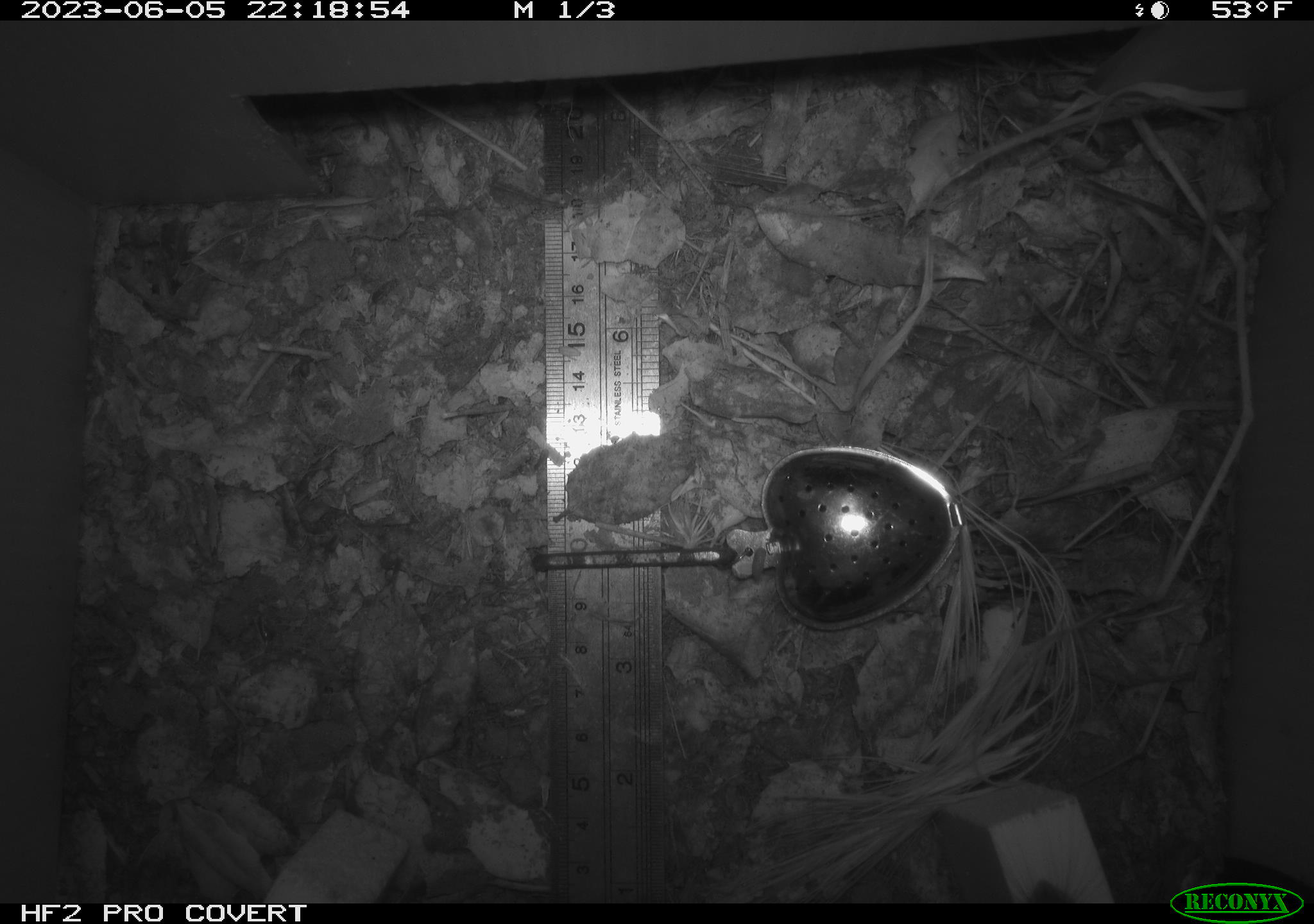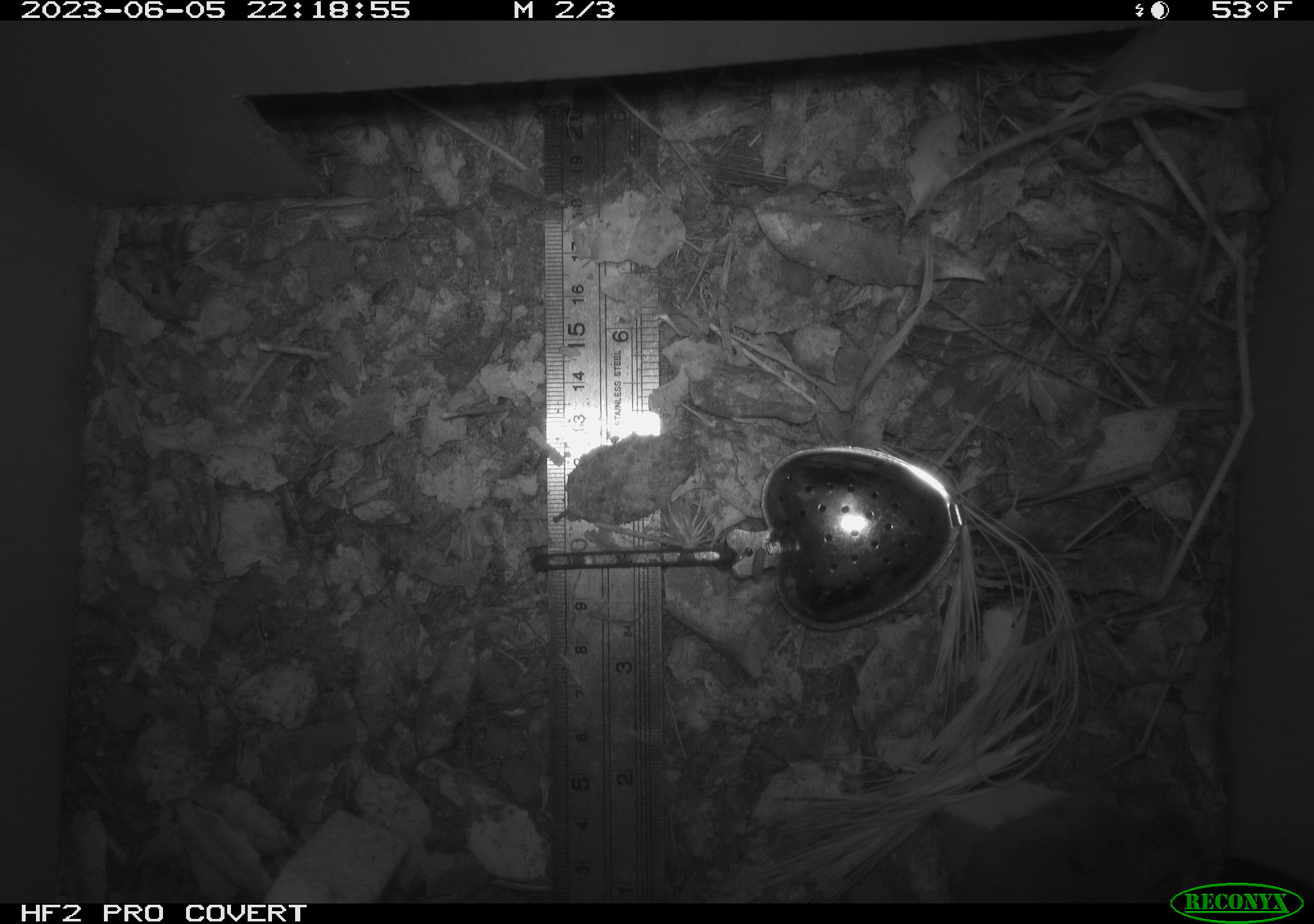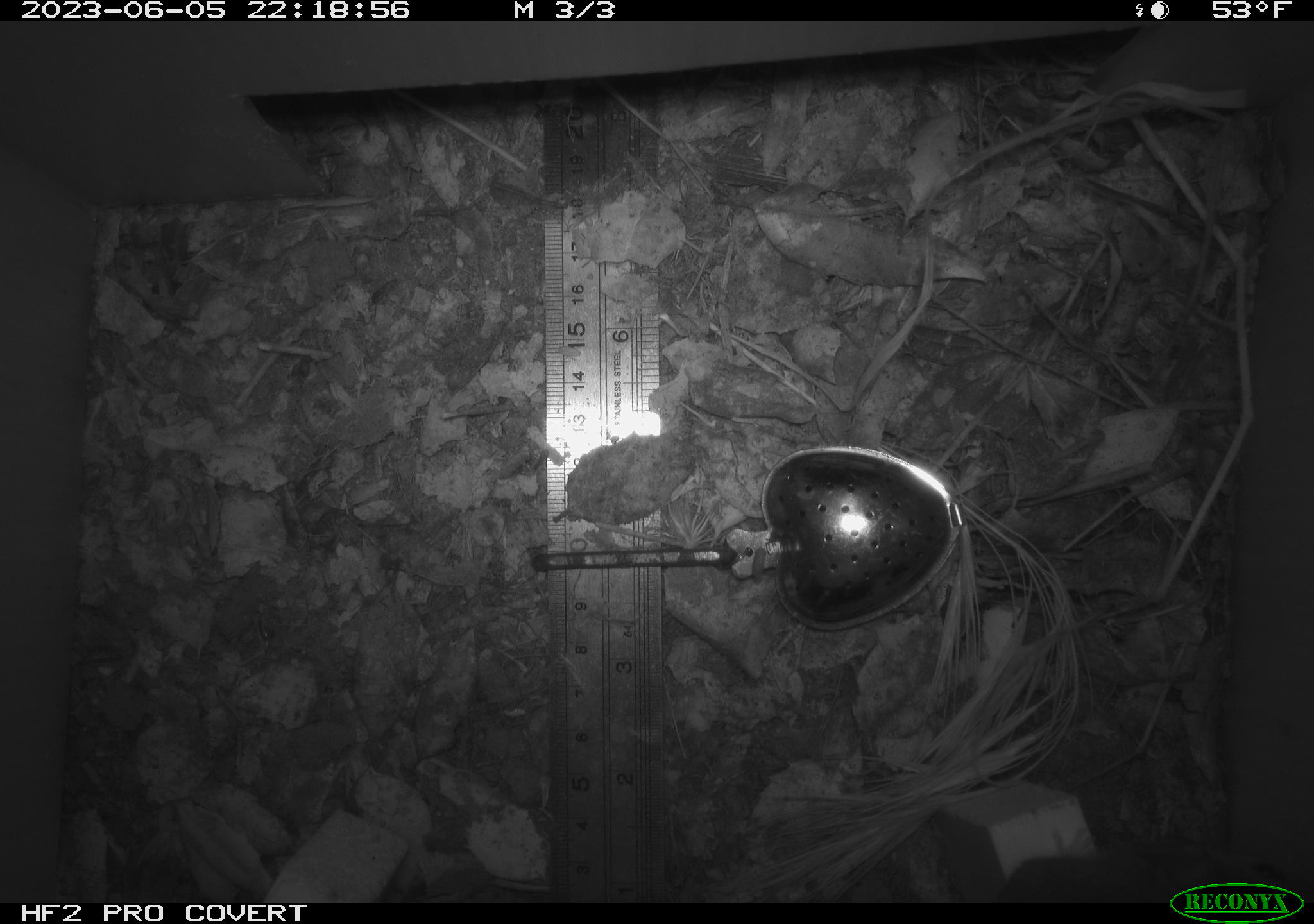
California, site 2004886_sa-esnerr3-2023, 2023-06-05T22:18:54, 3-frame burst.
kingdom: Animalia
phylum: Chordata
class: Mammalia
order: Rodentia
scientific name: Rodentia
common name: mouse species